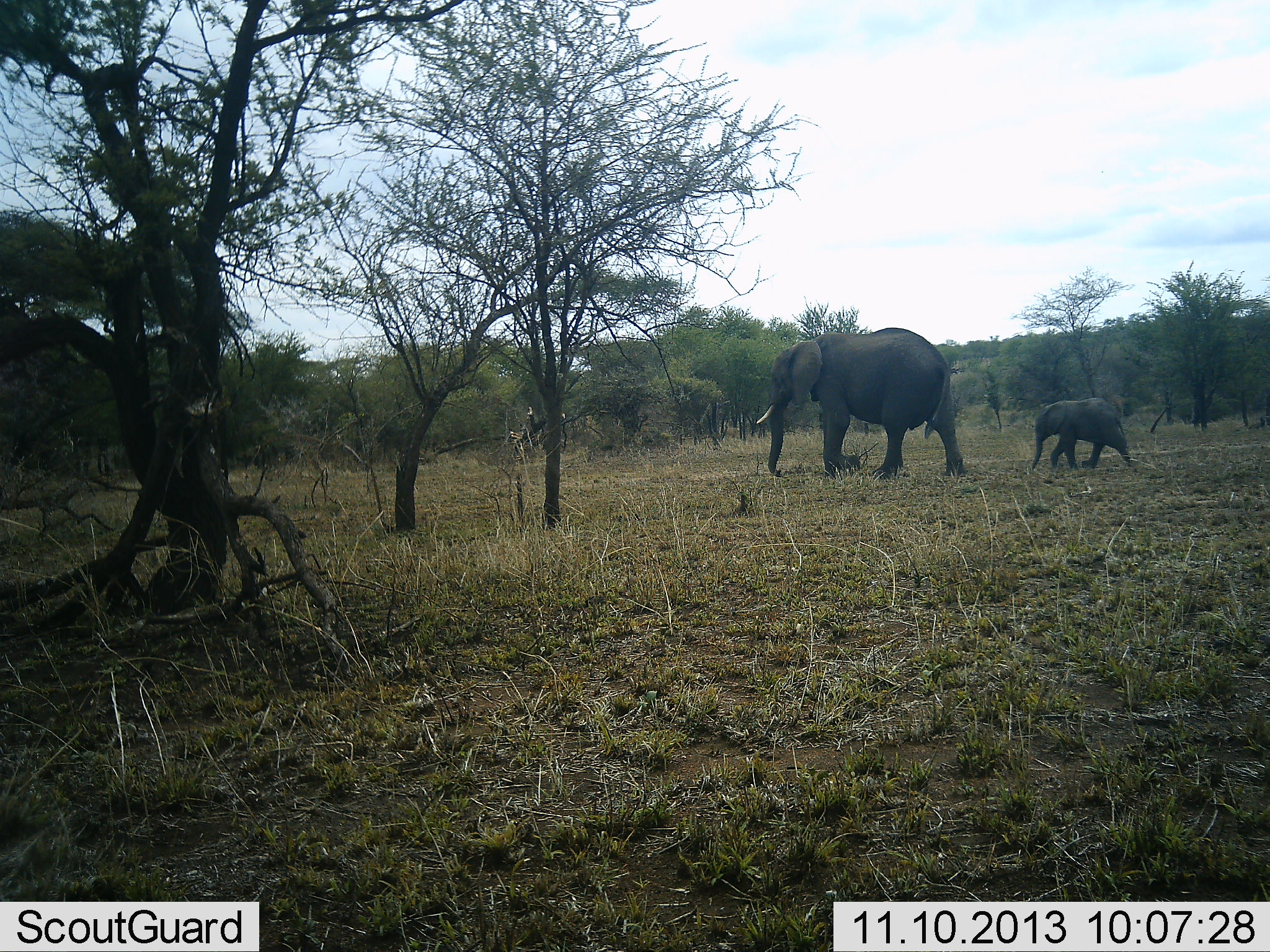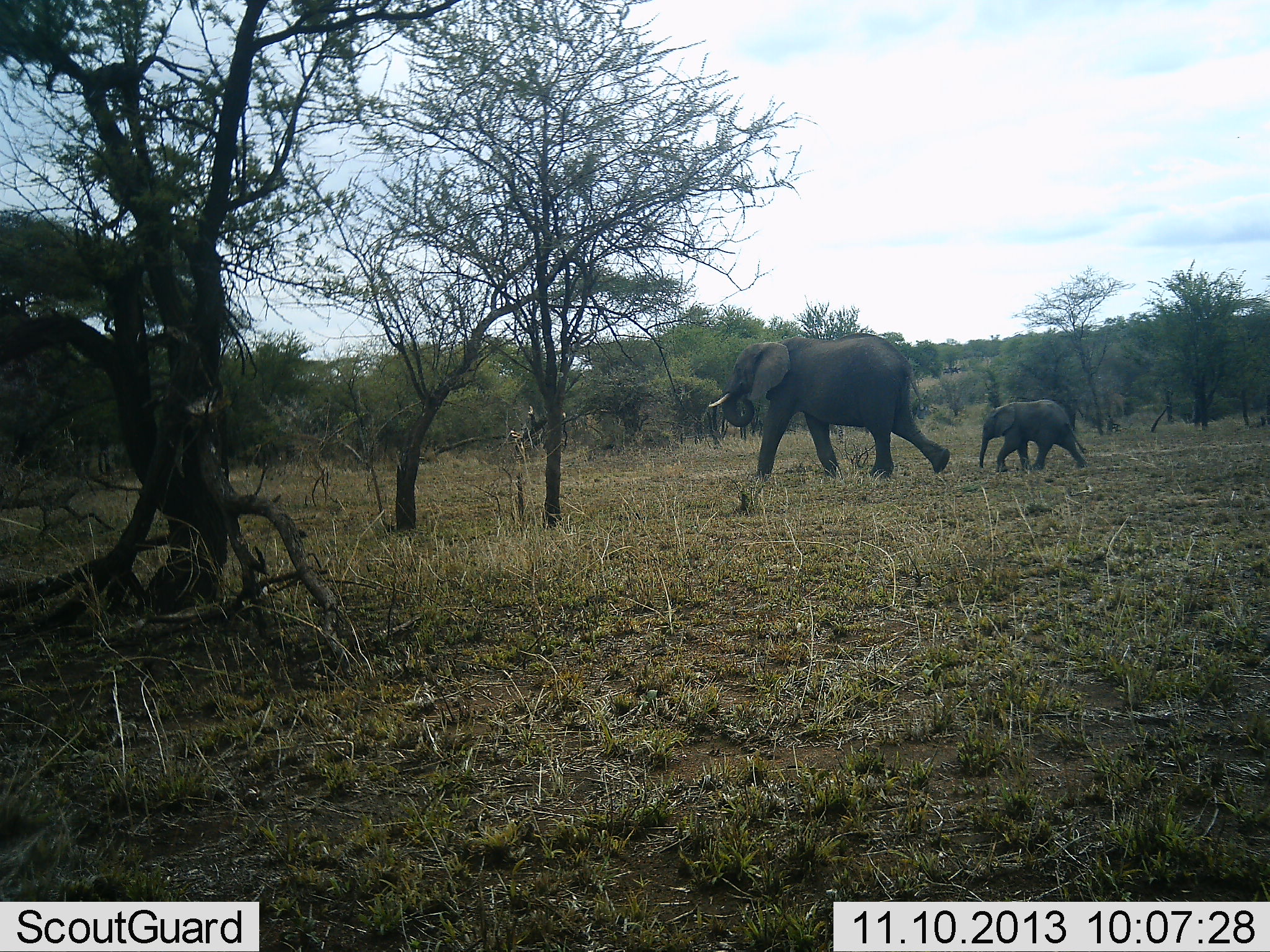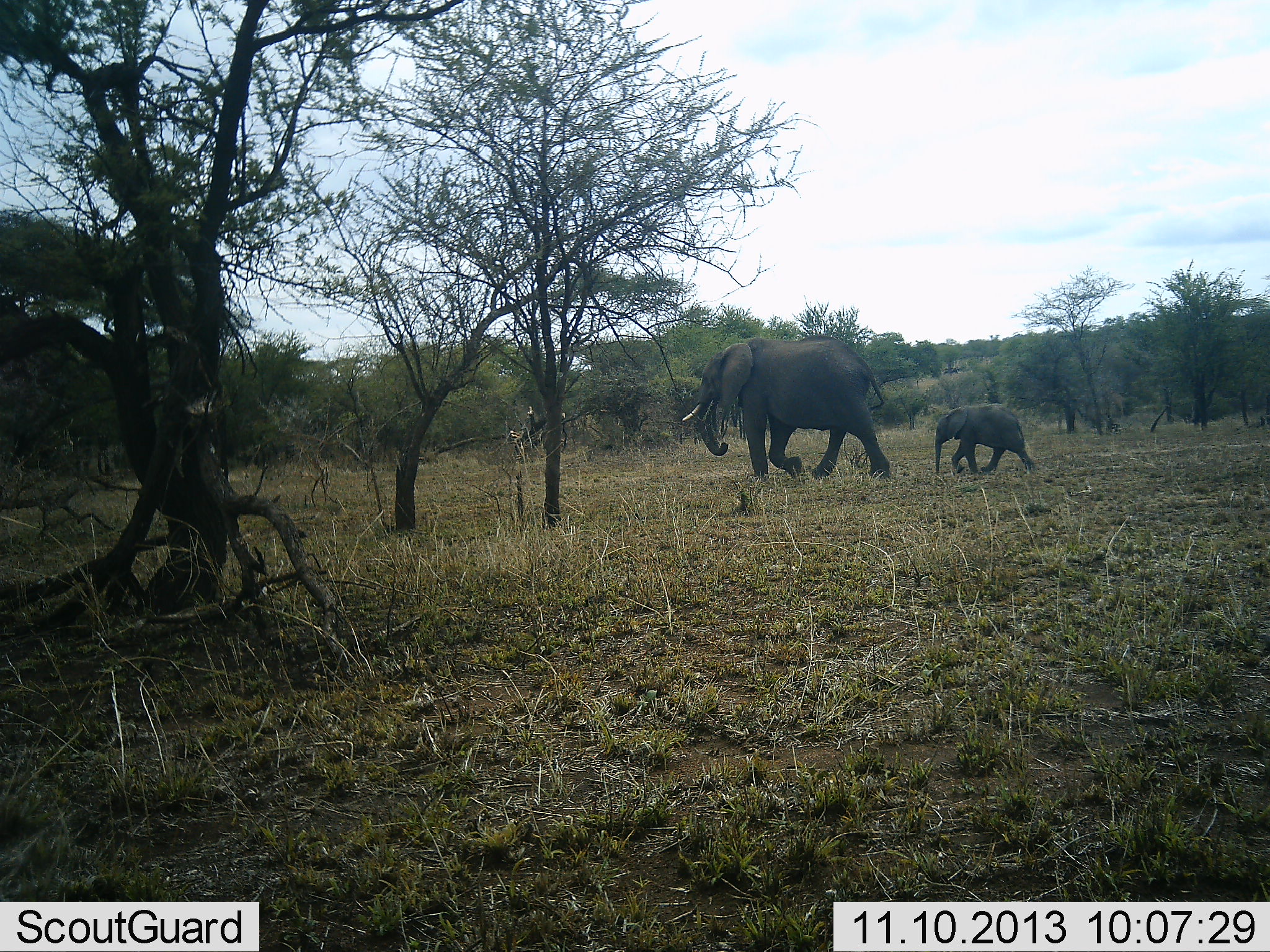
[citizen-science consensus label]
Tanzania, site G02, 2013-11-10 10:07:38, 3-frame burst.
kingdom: Animalia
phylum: Chordata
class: Mammalia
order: Proboscidea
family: Elephantidae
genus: Loxodonta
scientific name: Loxodonta africana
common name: african bush elephant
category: elephant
Elephant (african bush elephant) (Loxodonta africana), count 2. Behavior (volunteer vote fractions): standing 10%, resting 0%, moving 100%, interacting 0%. Young present (vote fraction): 90%. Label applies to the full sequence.